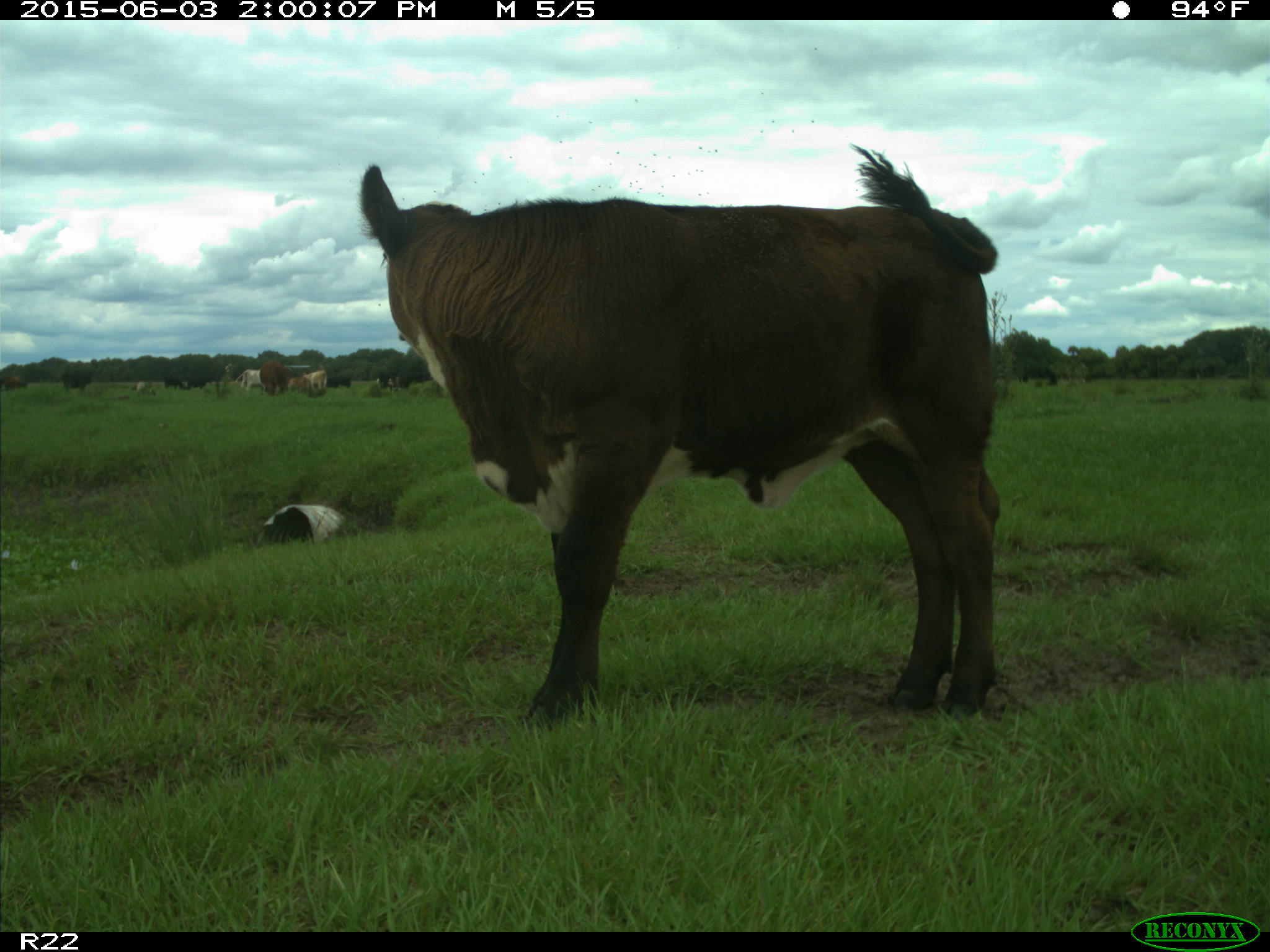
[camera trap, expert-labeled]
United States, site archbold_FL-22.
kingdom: Animalia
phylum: Chordata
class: Mammalia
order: Artiodactyla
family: Bovidae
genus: Bos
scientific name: Bos taurus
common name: domestic cow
Bos taurus (domestic cow).